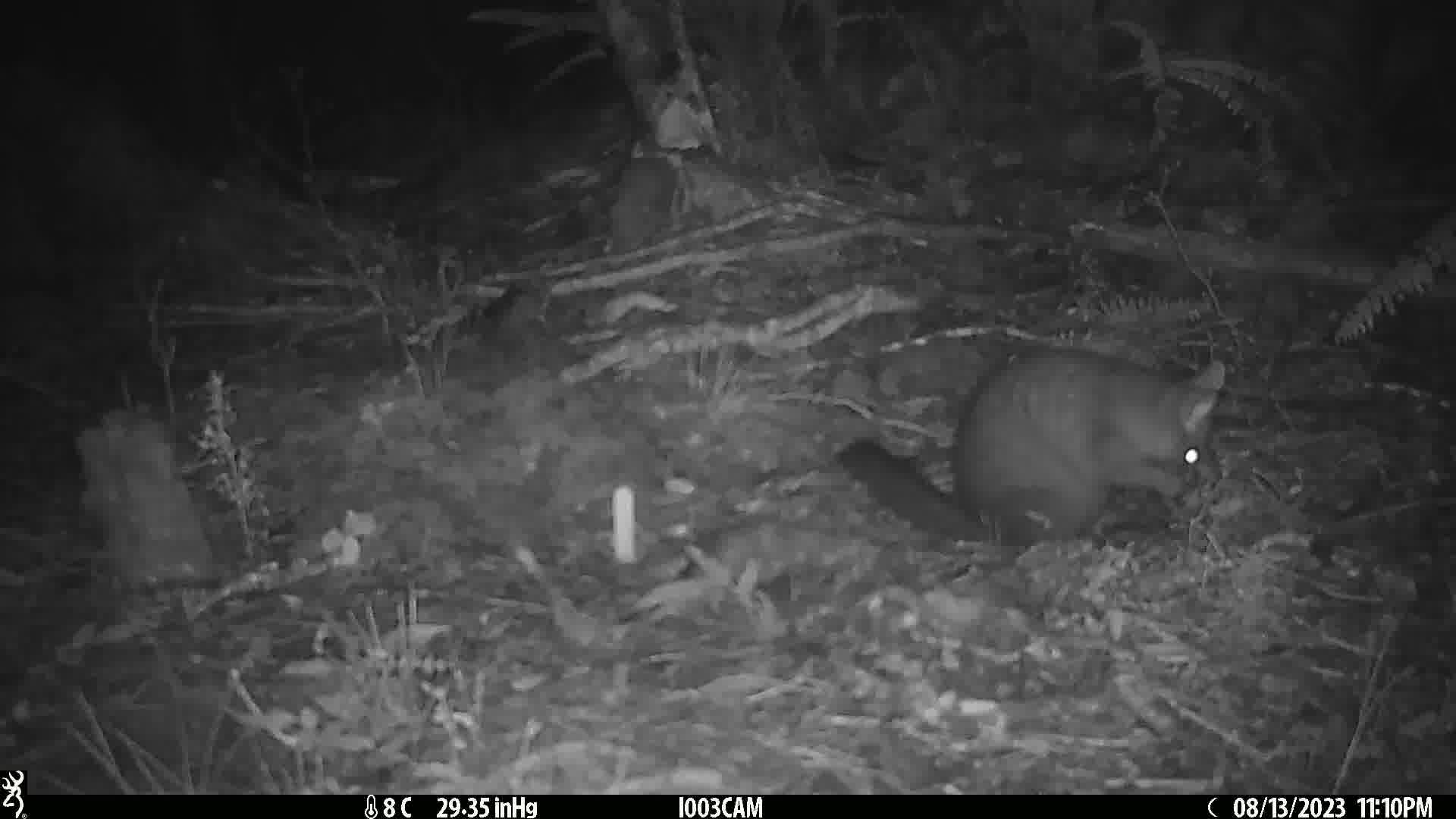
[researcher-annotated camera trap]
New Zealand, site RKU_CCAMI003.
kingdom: Animalia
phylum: Chordata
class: Mammalia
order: Diprotodontia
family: Phalangeridae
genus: Trichosurus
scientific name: Trichosurus vulpecula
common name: common brushtail possum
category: possum